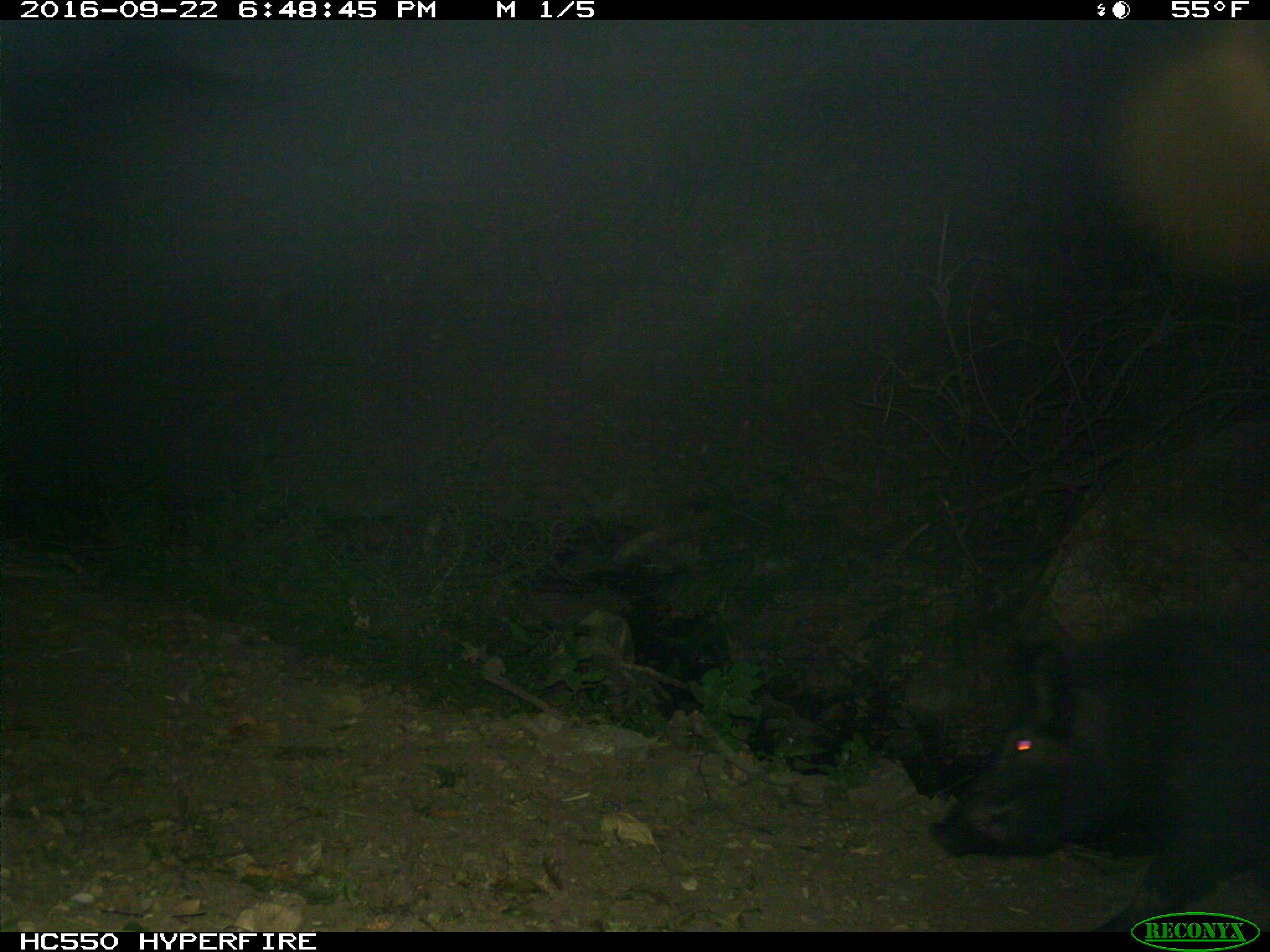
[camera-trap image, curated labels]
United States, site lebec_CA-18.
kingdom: Animalia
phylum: Chordata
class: Mammalia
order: Artiodactyla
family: Suidae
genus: Sus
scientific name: Sus scrofa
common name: wild boar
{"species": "Sus scrofa (wild boar)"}